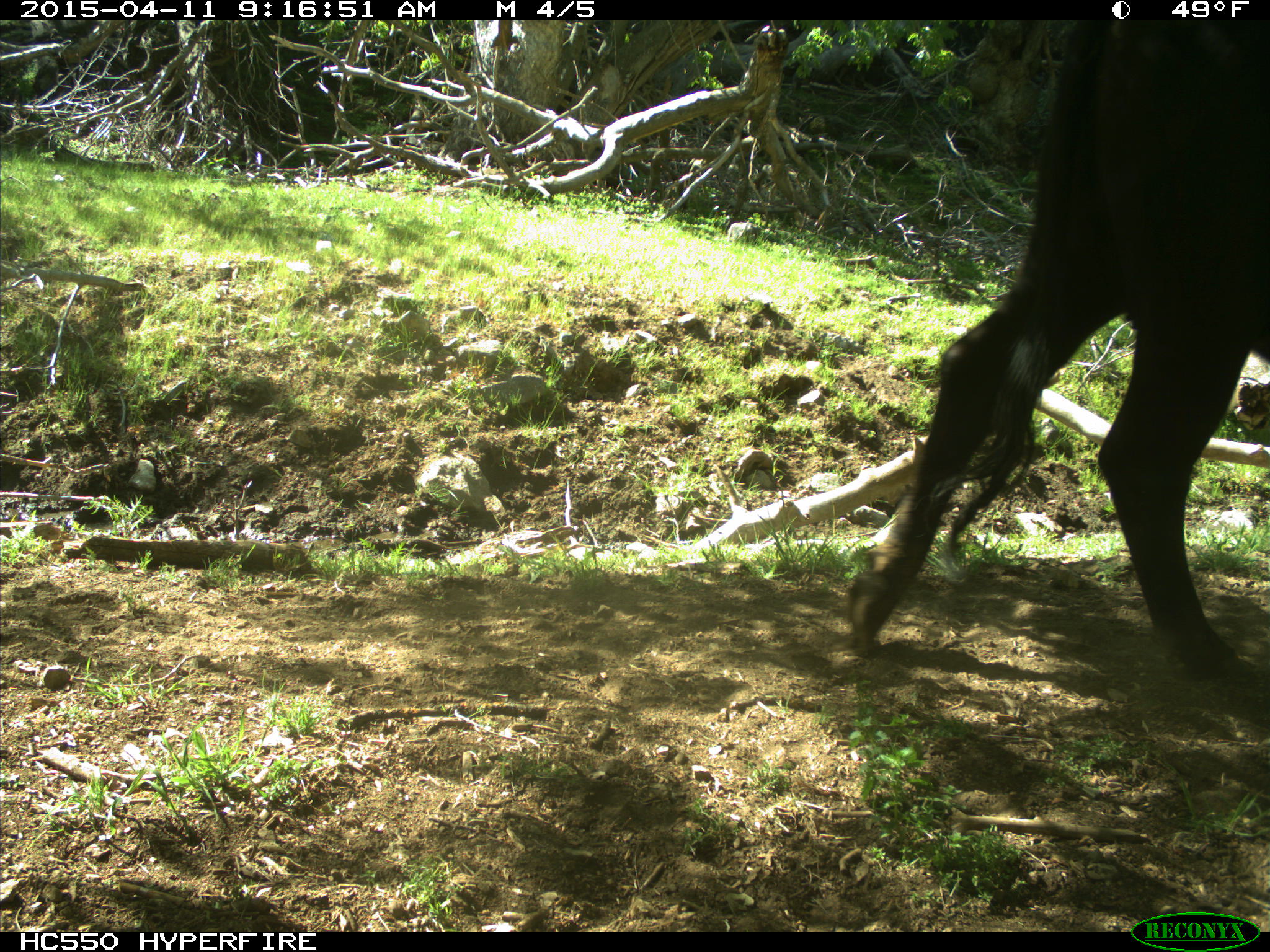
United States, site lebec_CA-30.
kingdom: Animalia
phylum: Chordata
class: Mammalia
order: Artiodactyla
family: Bovidae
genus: Bos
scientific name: Bos taurus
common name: domestic cow